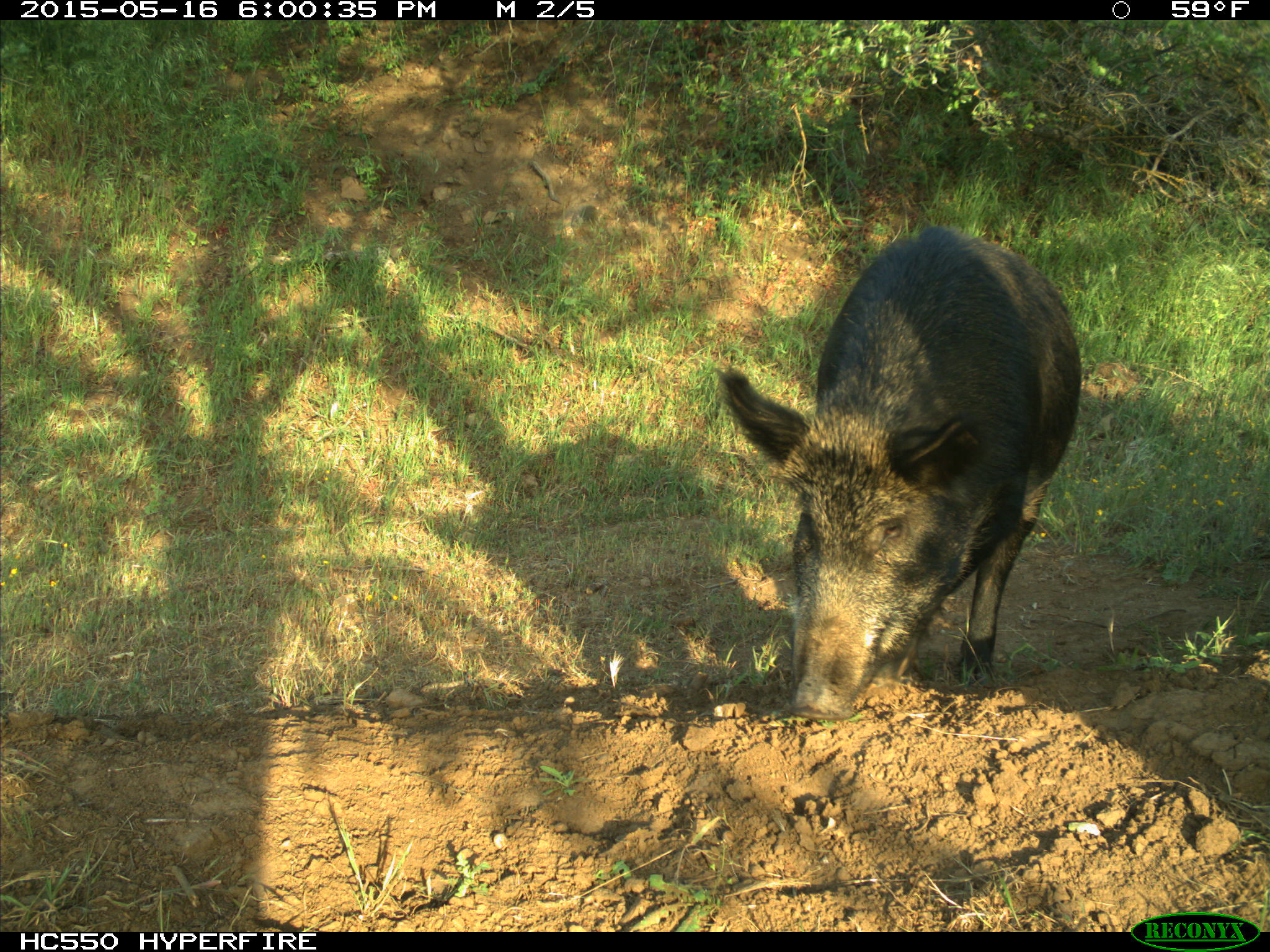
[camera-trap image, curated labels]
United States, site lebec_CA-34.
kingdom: Animalia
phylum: Chordata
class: Mammalia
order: Artiodactyla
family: Suidae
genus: Sus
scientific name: Sus scrofa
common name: wild boar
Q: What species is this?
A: Sus scrofa (wild boar).